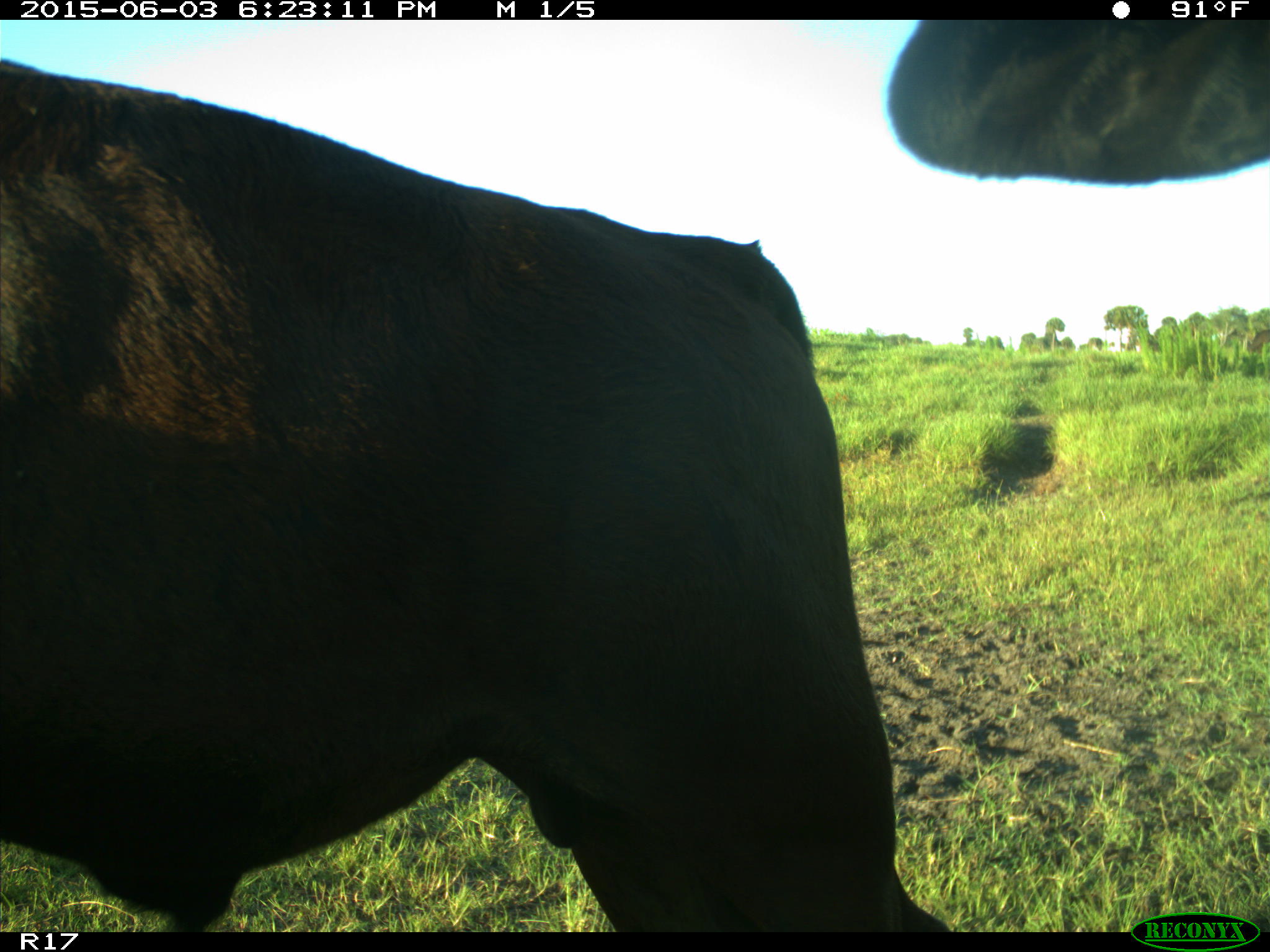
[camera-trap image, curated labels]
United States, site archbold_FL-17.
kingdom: Animalia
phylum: Chordata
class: Mammalia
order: Artiodactyla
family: Bovidae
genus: Bos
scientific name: Bos taurus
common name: domestic cow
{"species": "Bos taurus (domestic cow)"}